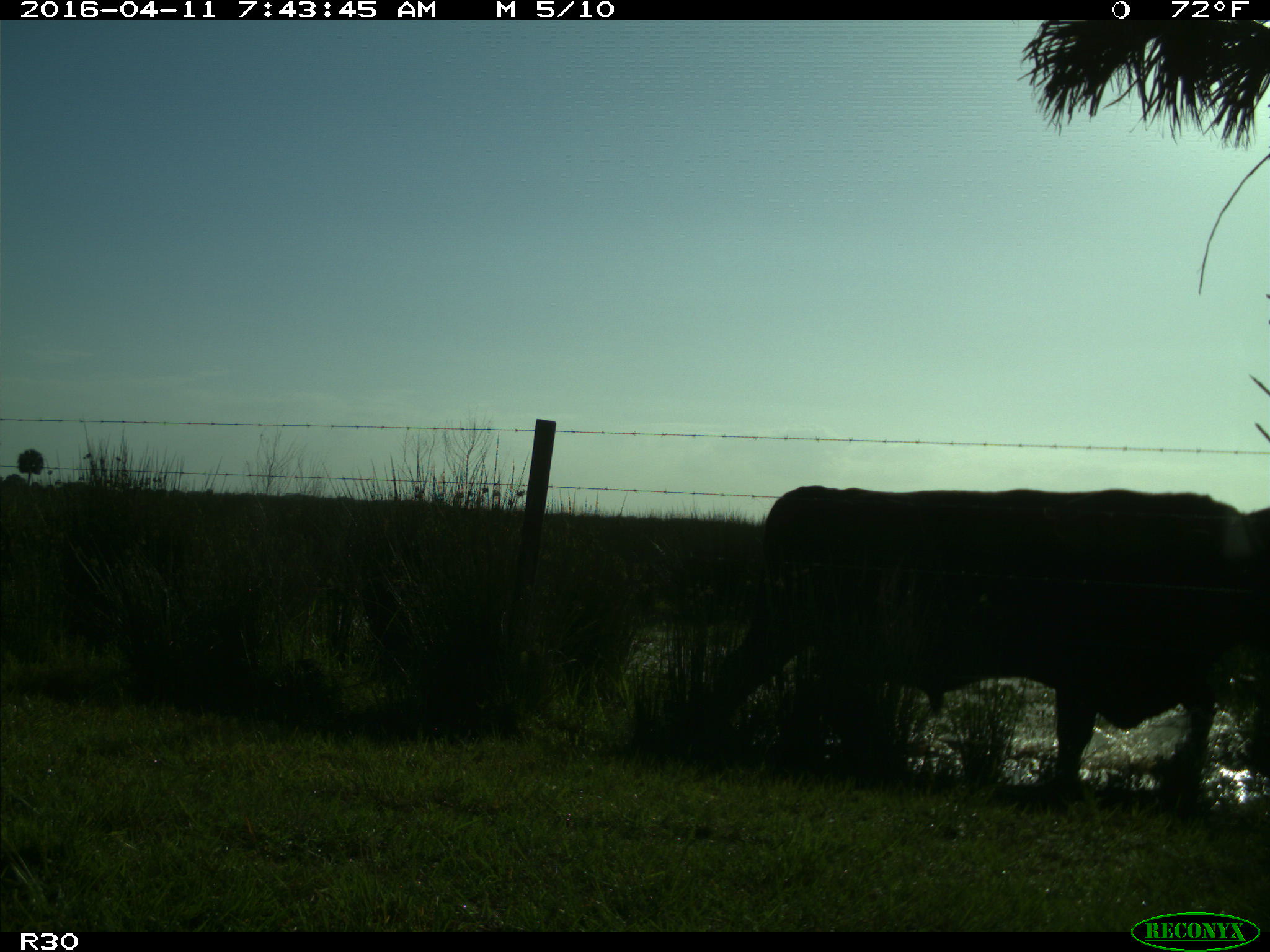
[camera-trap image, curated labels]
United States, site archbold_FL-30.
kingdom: Animalia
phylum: Chordata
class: Mammalia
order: Artiodactyla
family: Bovidae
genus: Bos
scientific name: Bos taurus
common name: domestic cow